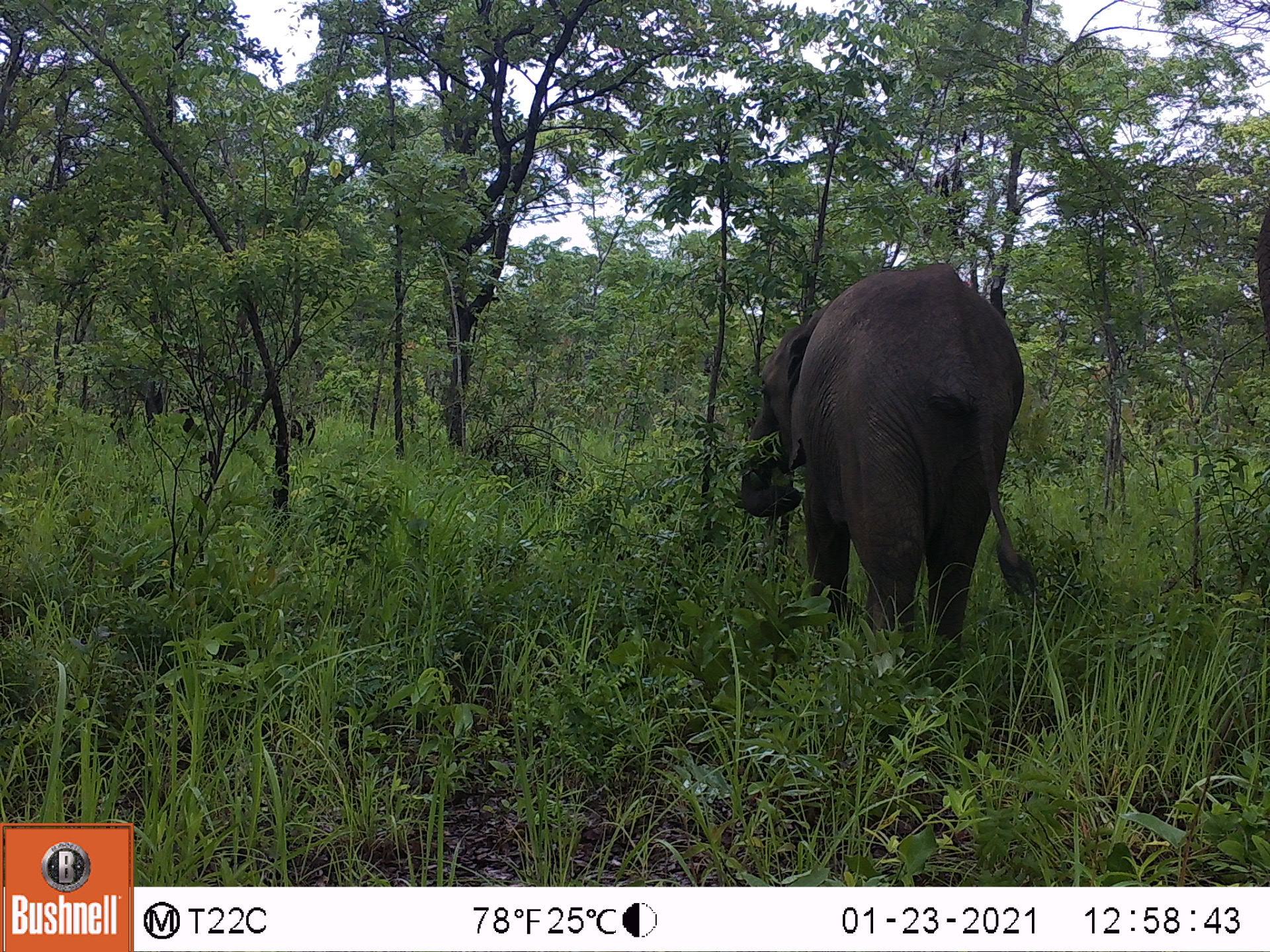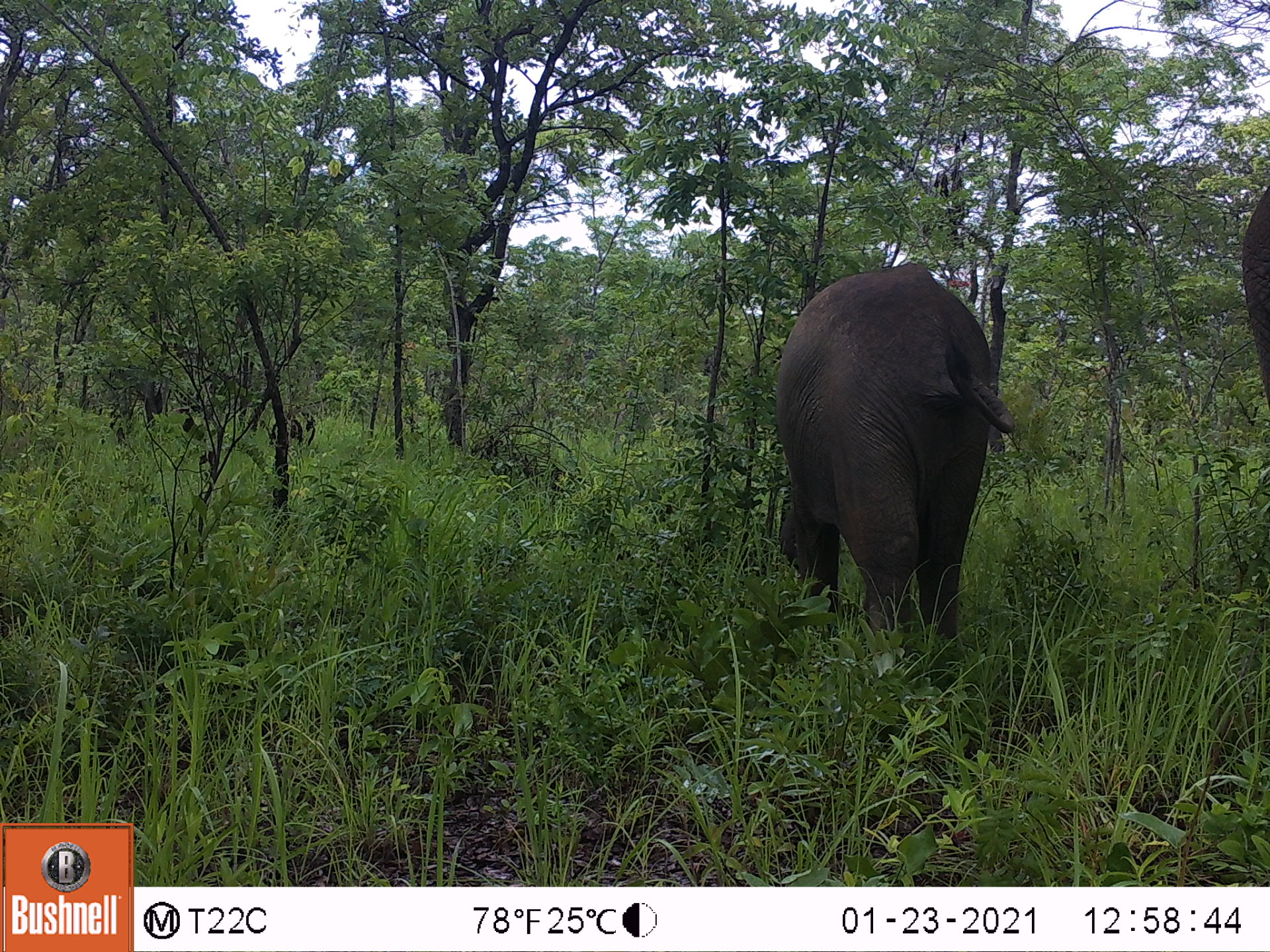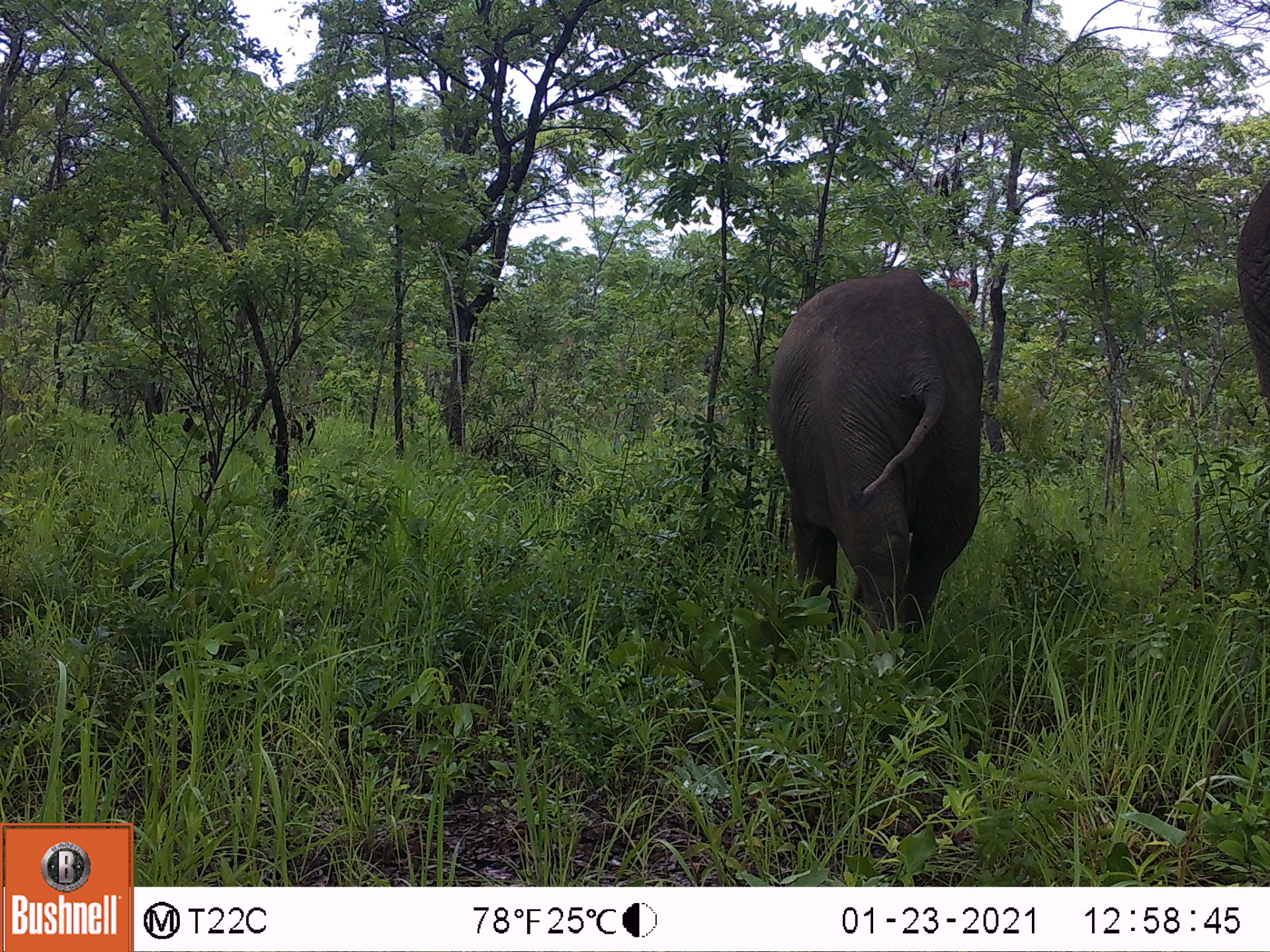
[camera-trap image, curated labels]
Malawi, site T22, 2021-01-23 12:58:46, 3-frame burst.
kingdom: Animalia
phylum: Chordata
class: Mammalia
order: Proboscidea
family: Elephantidae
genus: Loxodonta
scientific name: Loxodonta africana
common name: african savanna elephant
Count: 1.